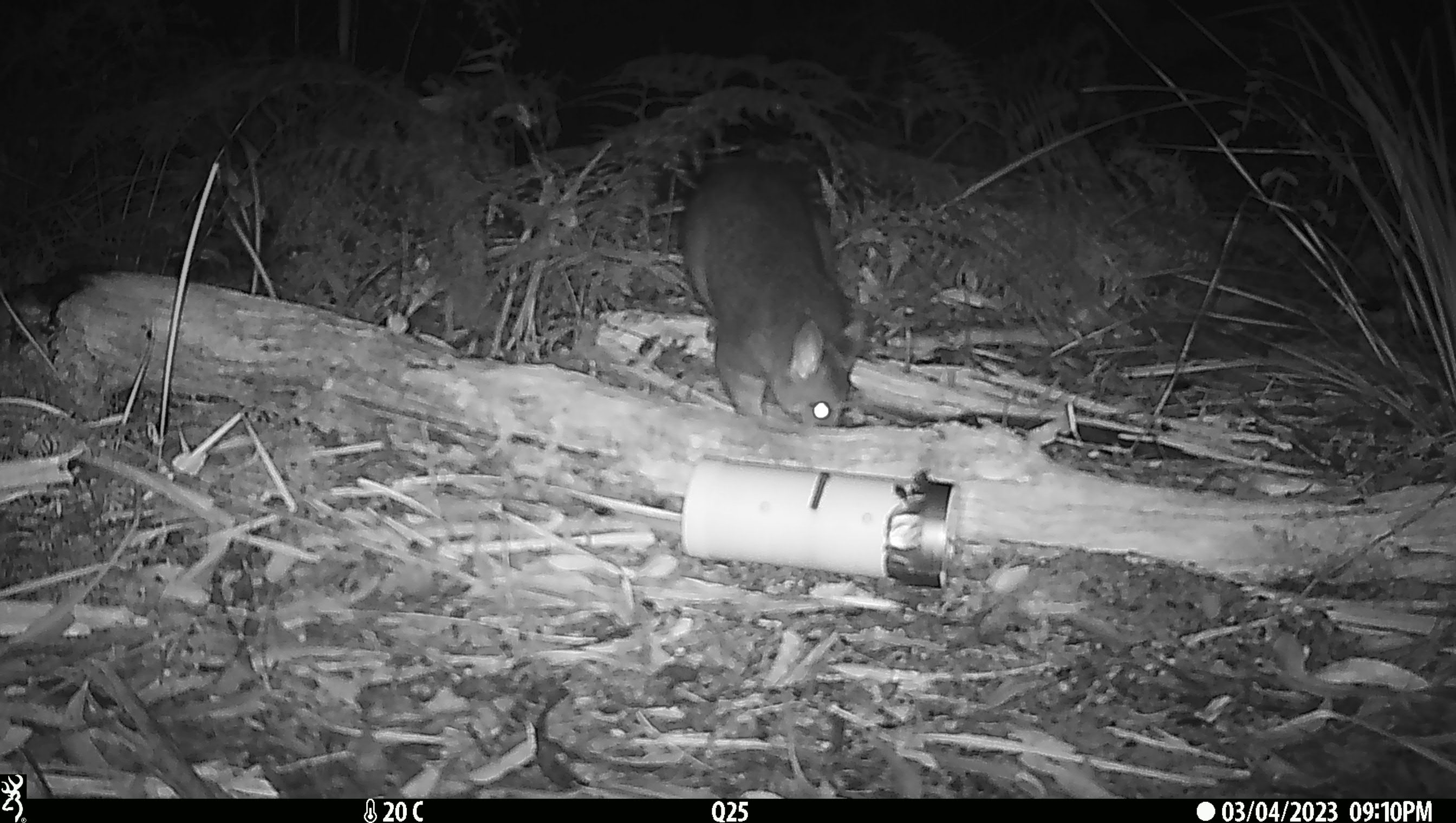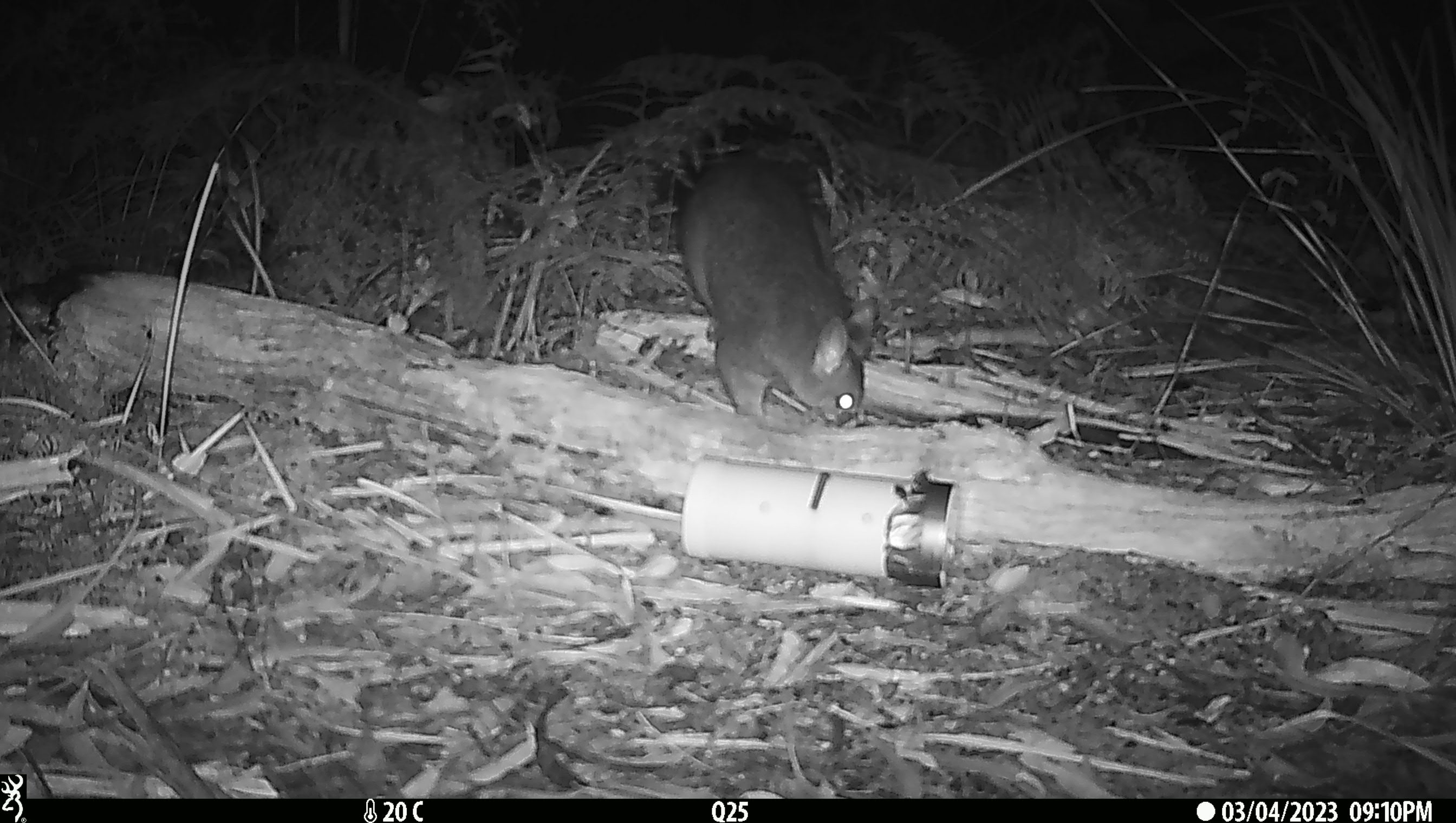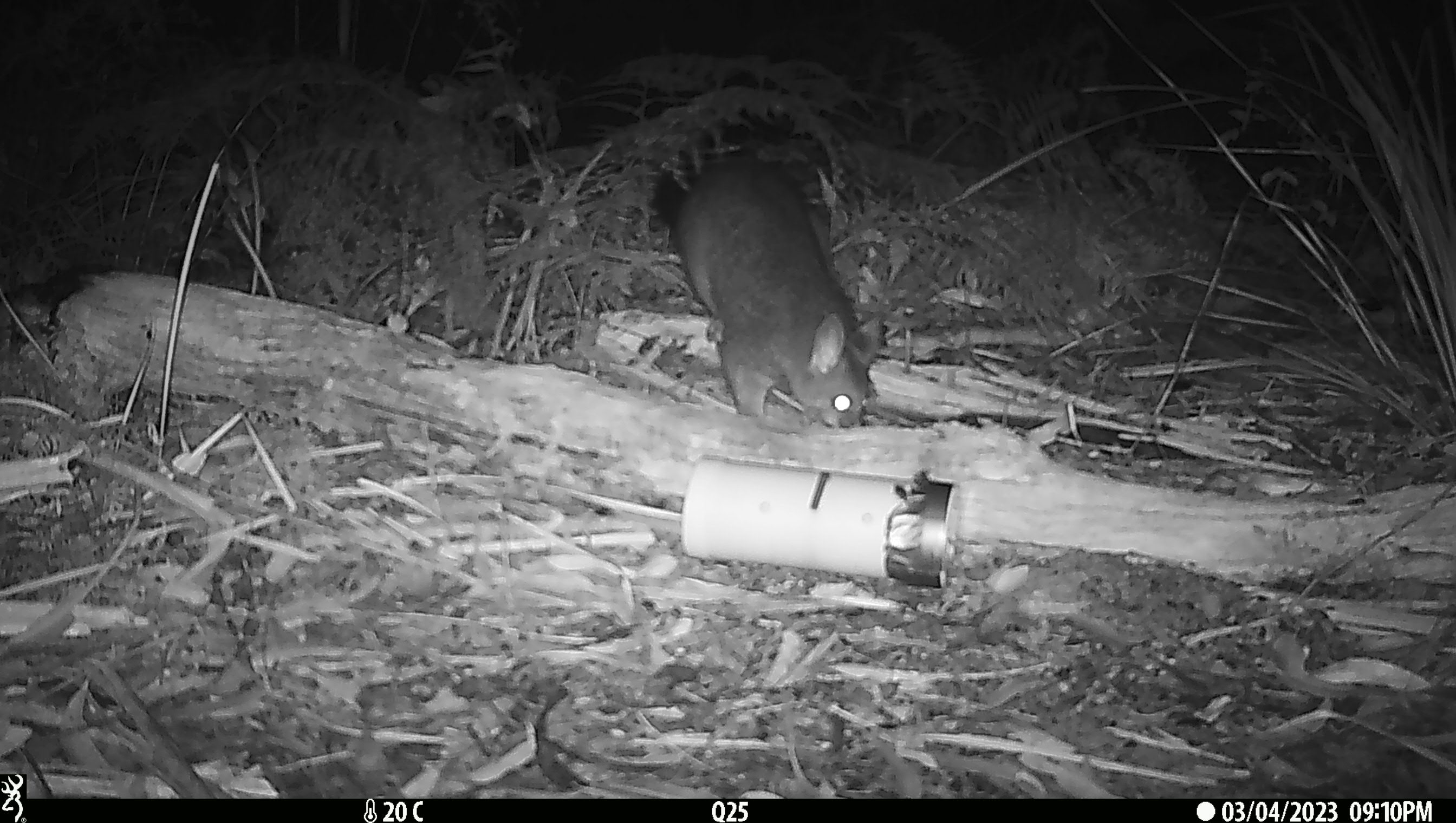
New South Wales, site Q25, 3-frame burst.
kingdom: Animalia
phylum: Chordata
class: Mammalia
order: Diprotodontia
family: Phalangeridae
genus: Trichosurus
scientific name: Trichosurus vulpecula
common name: common brushtail possum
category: possum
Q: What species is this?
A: Possum (common brushtail possum) (Trichosurus vulpecula).